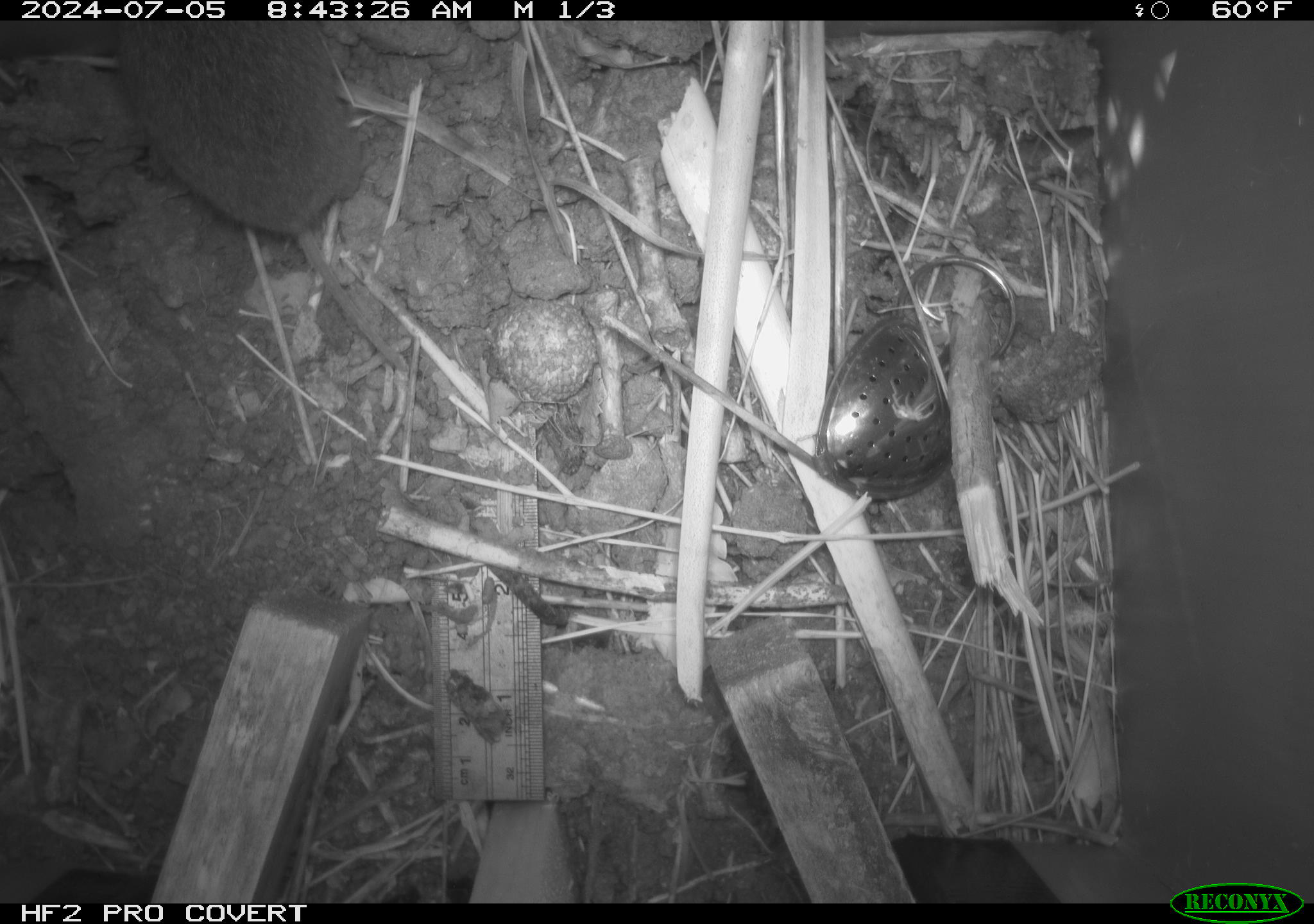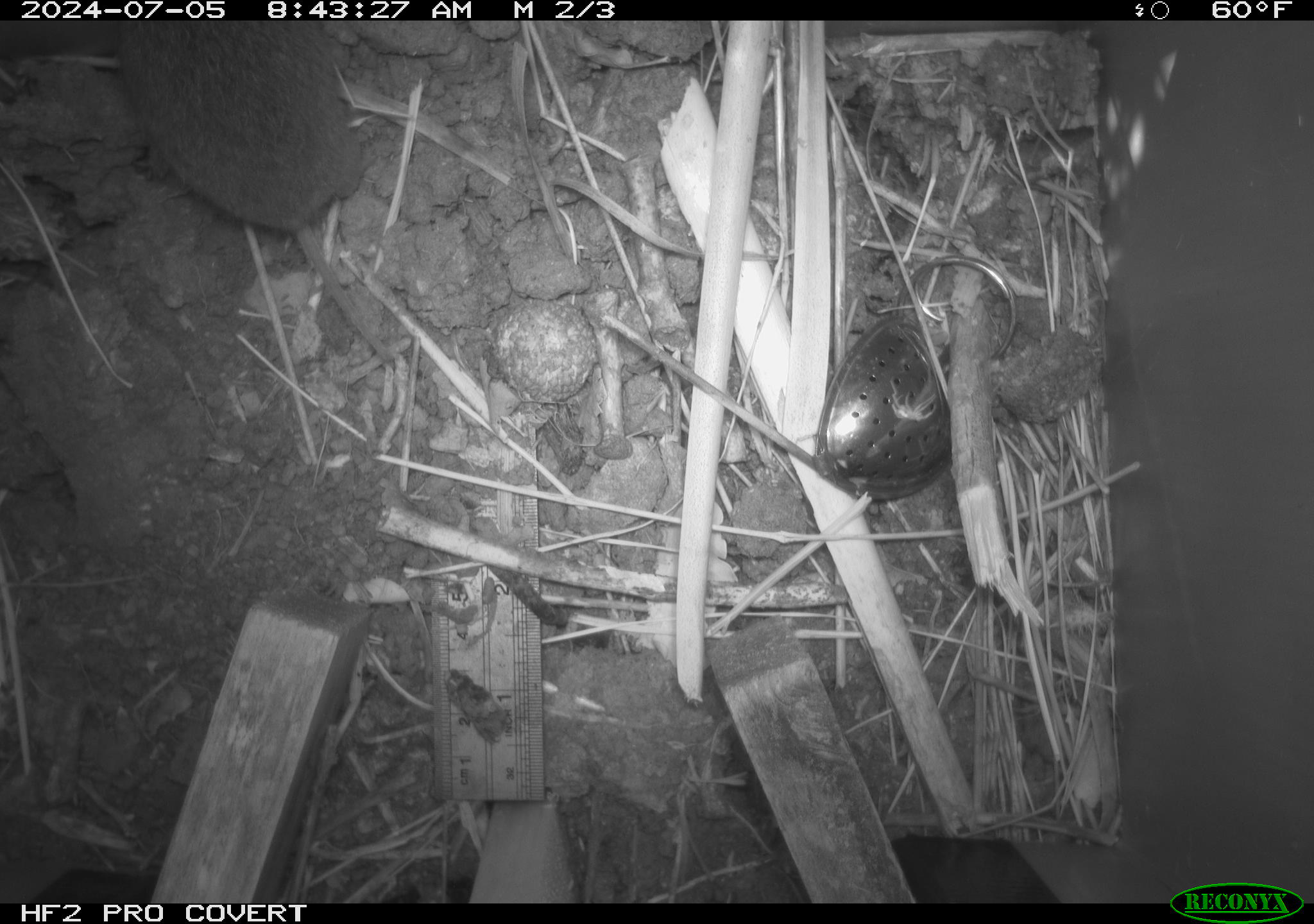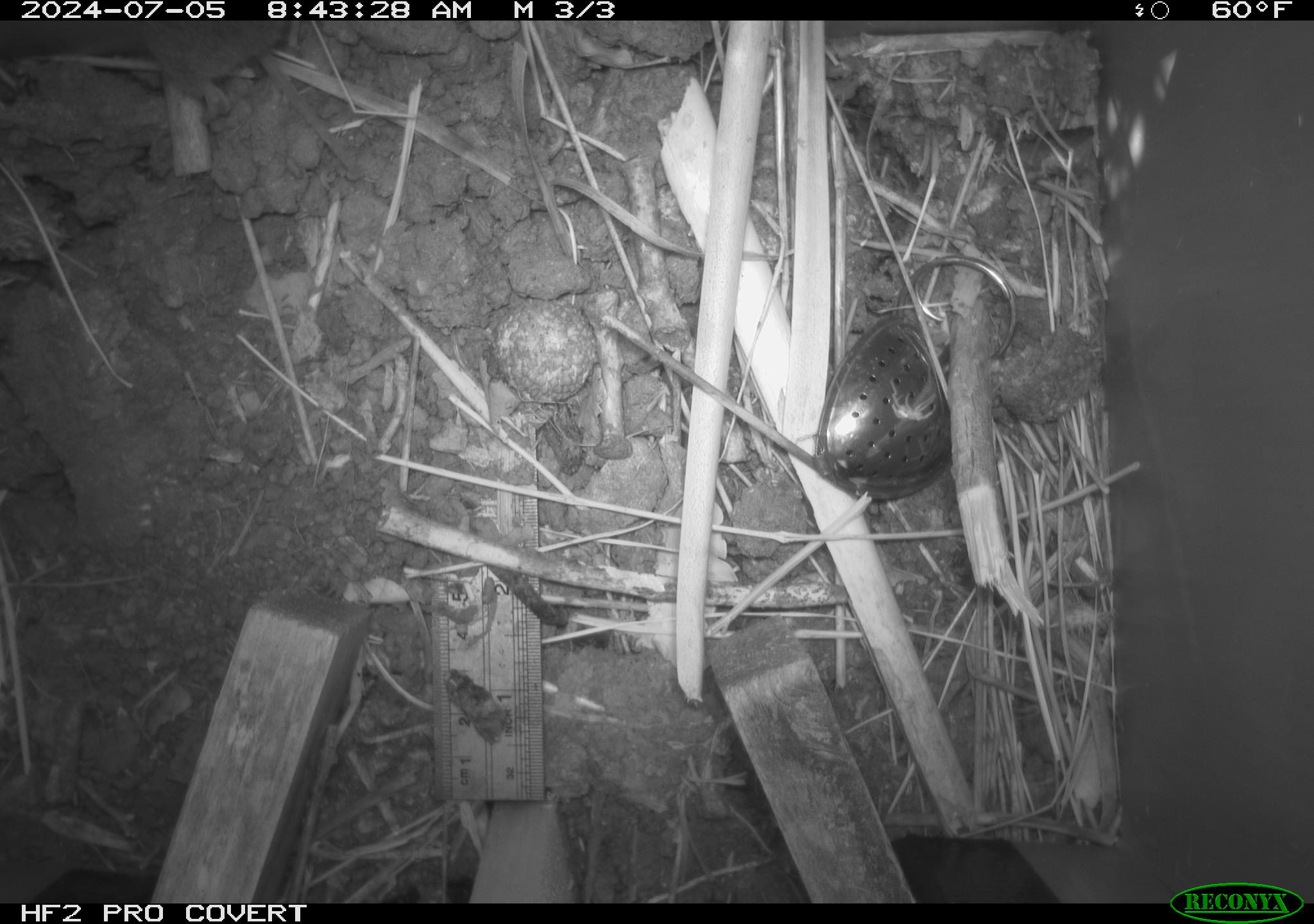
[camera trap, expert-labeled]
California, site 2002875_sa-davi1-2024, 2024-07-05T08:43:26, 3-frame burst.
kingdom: Animalia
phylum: Chordata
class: Mammalia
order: Rodentia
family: Cricetidae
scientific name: Arvicolinae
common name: voles, lemmings, and muskrats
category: arvicolinae subfamily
Arvicolinae subfamily (voles, lemmings, and muskrats) (Arvicolinae).